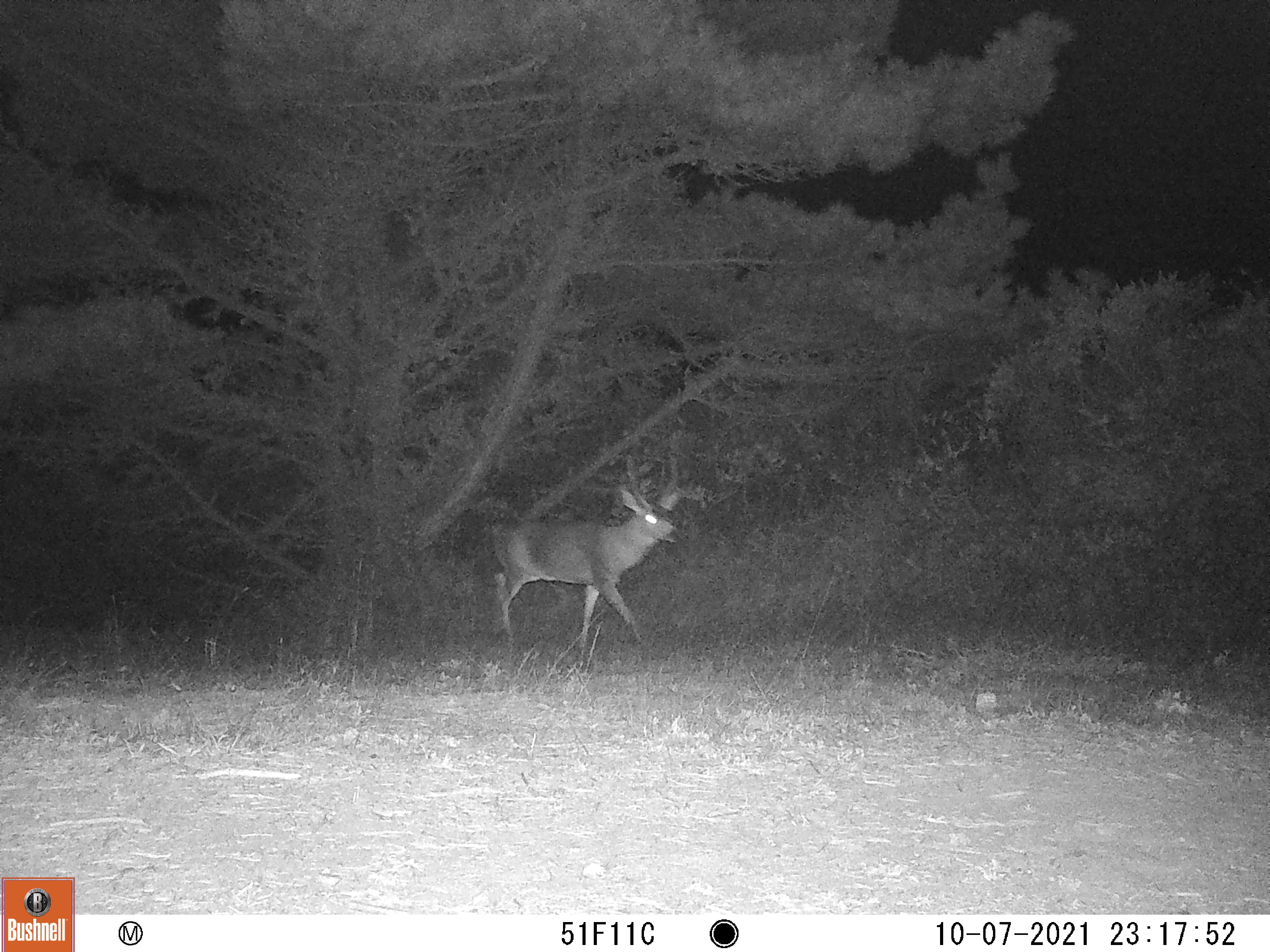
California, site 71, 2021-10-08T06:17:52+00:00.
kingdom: Animalia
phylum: Chordata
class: Mammalia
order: Artiodactyla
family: Cervidae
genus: Odocoileus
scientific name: Odocoileus hemionus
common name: mule deer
Mule deer (Odocoileus hemionus).